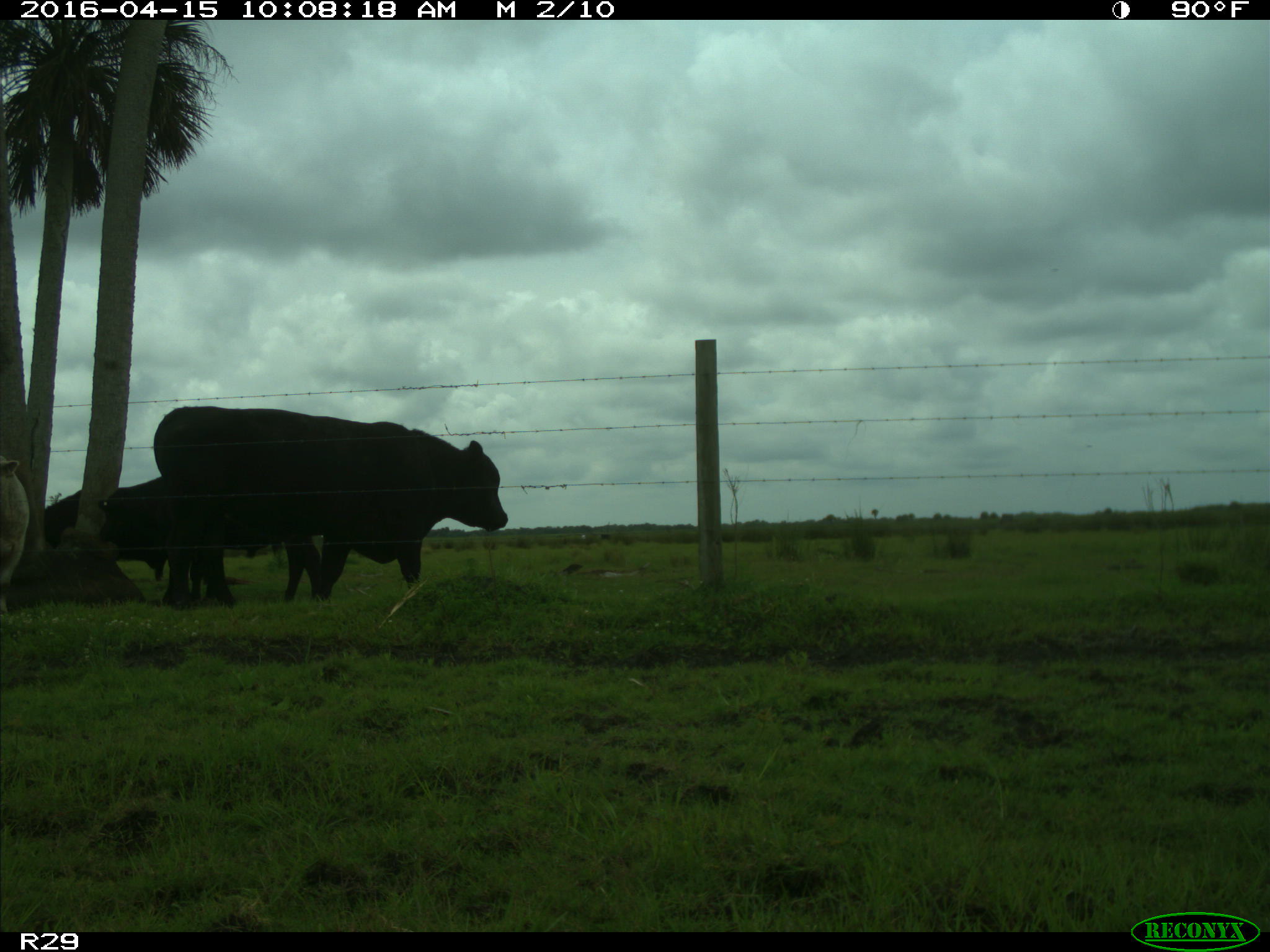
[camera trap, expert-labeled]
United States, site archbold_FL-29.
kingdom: Animalia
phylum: Chordata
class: Mammalia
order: Artiodactyla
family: Bovidae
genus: Bos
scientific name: Bos taurus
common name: domestic cow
Bos taurus (domestic cow).